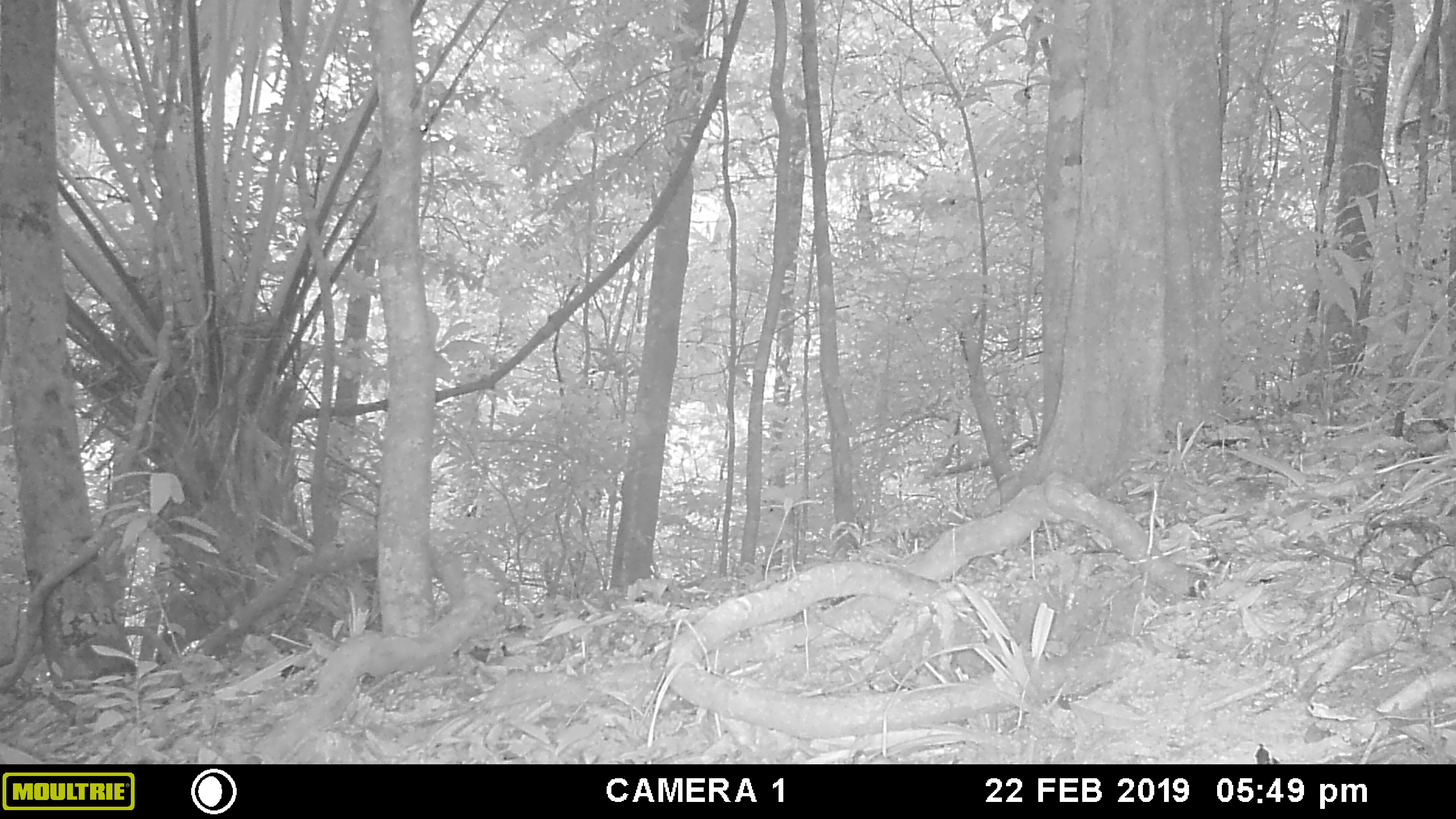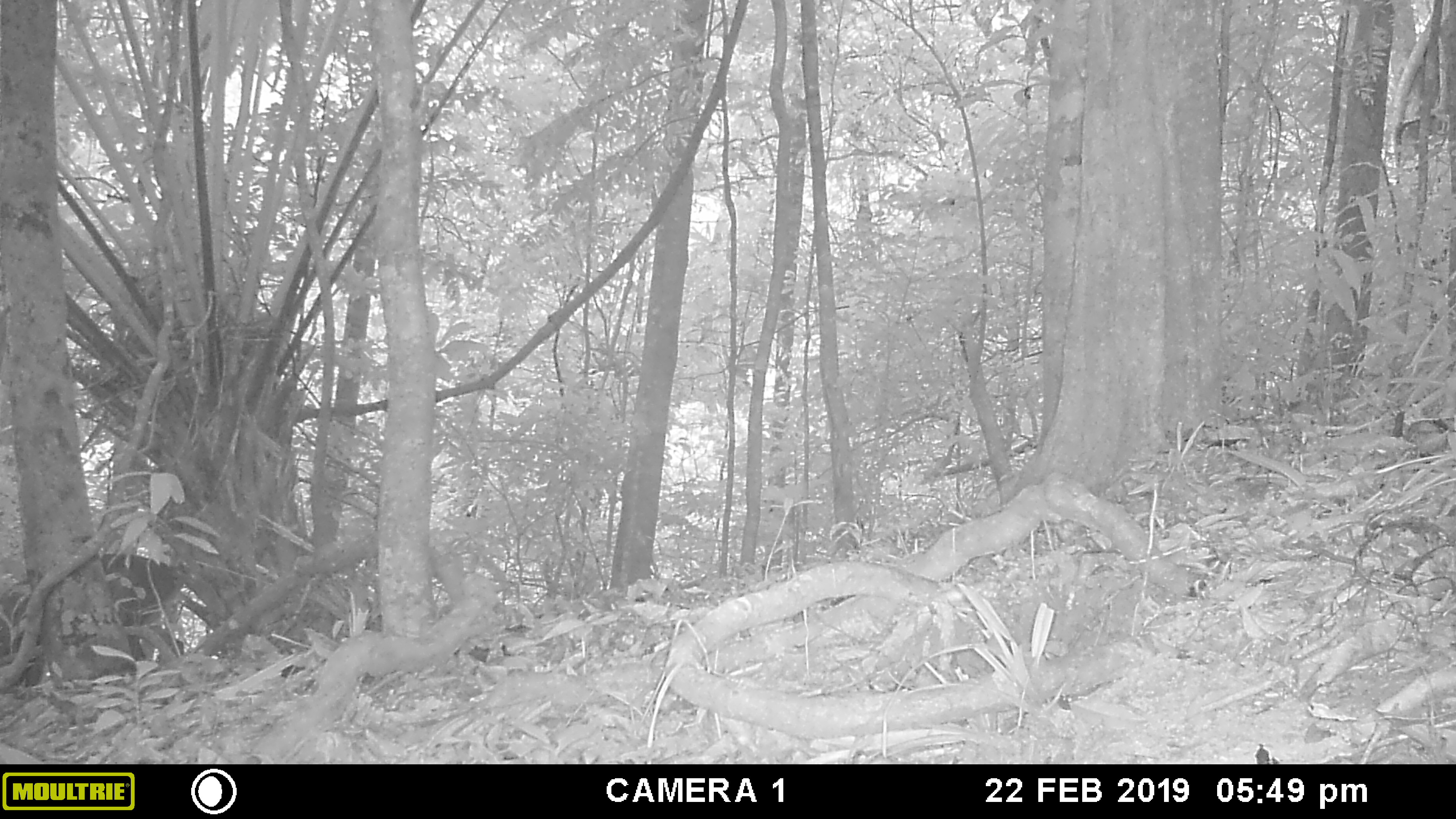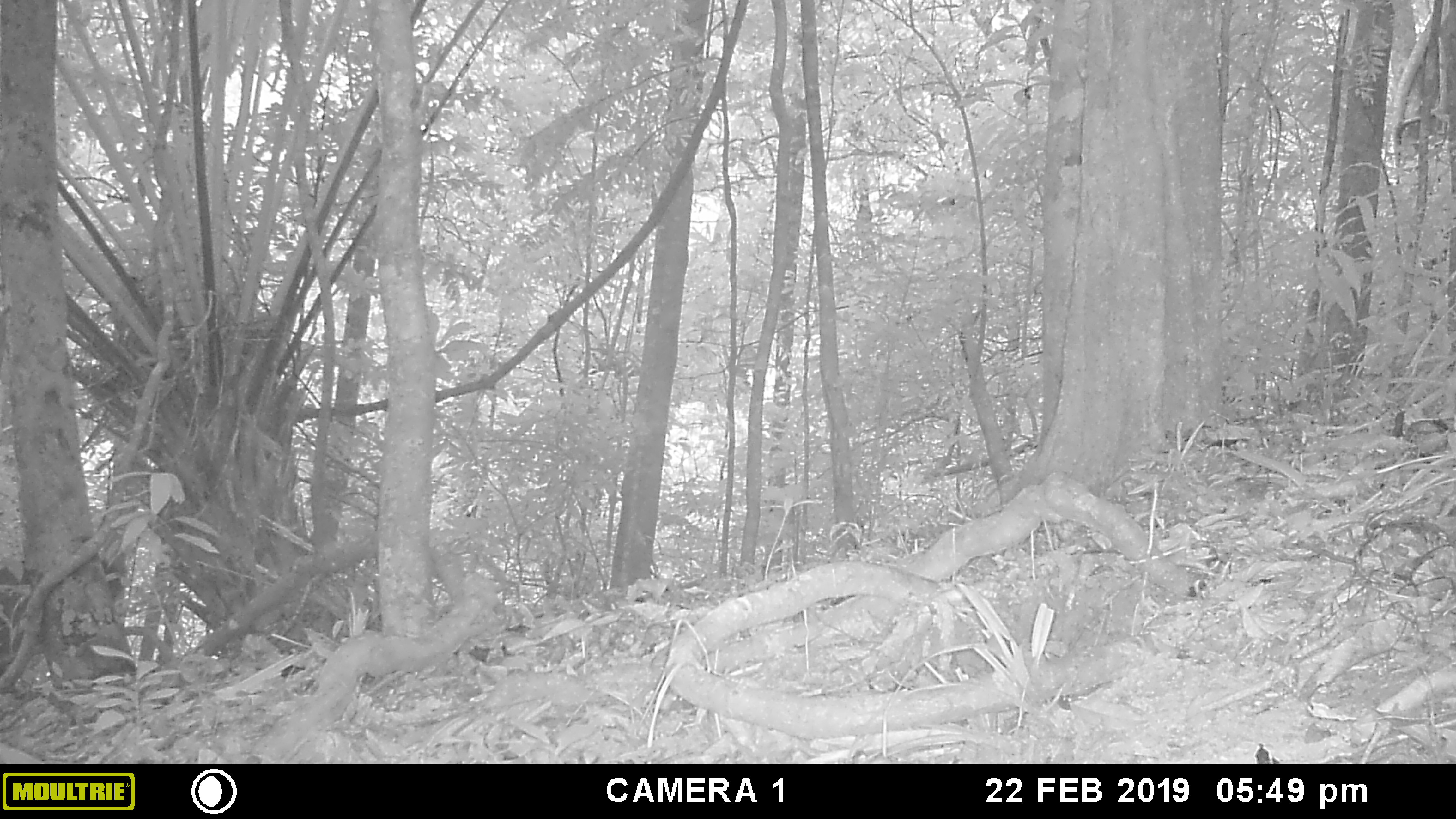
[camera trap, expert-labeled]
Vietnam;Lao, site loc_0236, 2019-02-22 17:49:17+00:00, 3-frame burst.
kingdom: Animalia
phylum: Chordata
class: Mammalia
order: Artiodactyla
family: Cervidae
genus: Muntiacus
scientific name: Muntiacus vuquangensis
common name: large-antlered muntjac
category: large antlered muntjac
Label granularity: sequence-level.